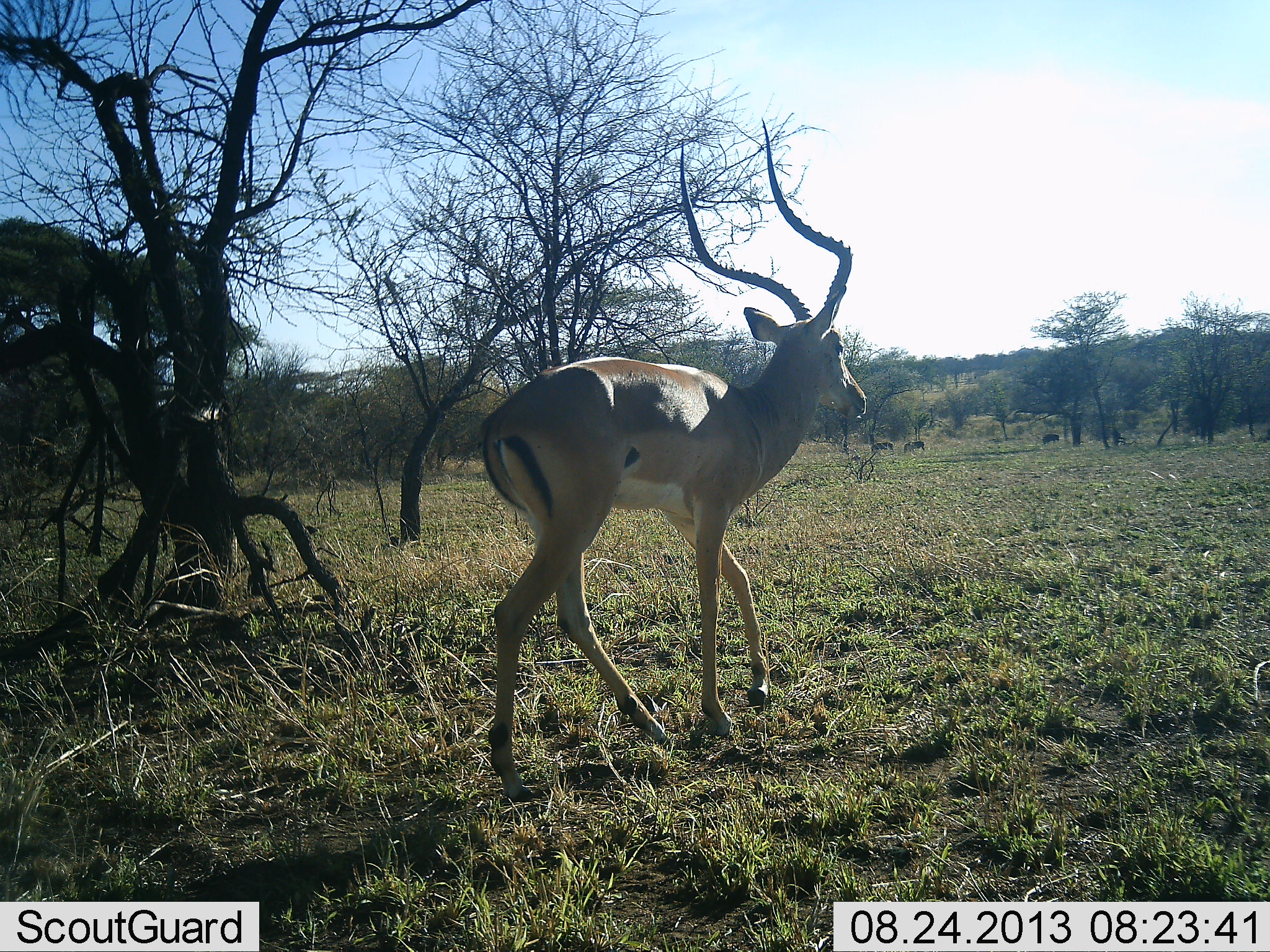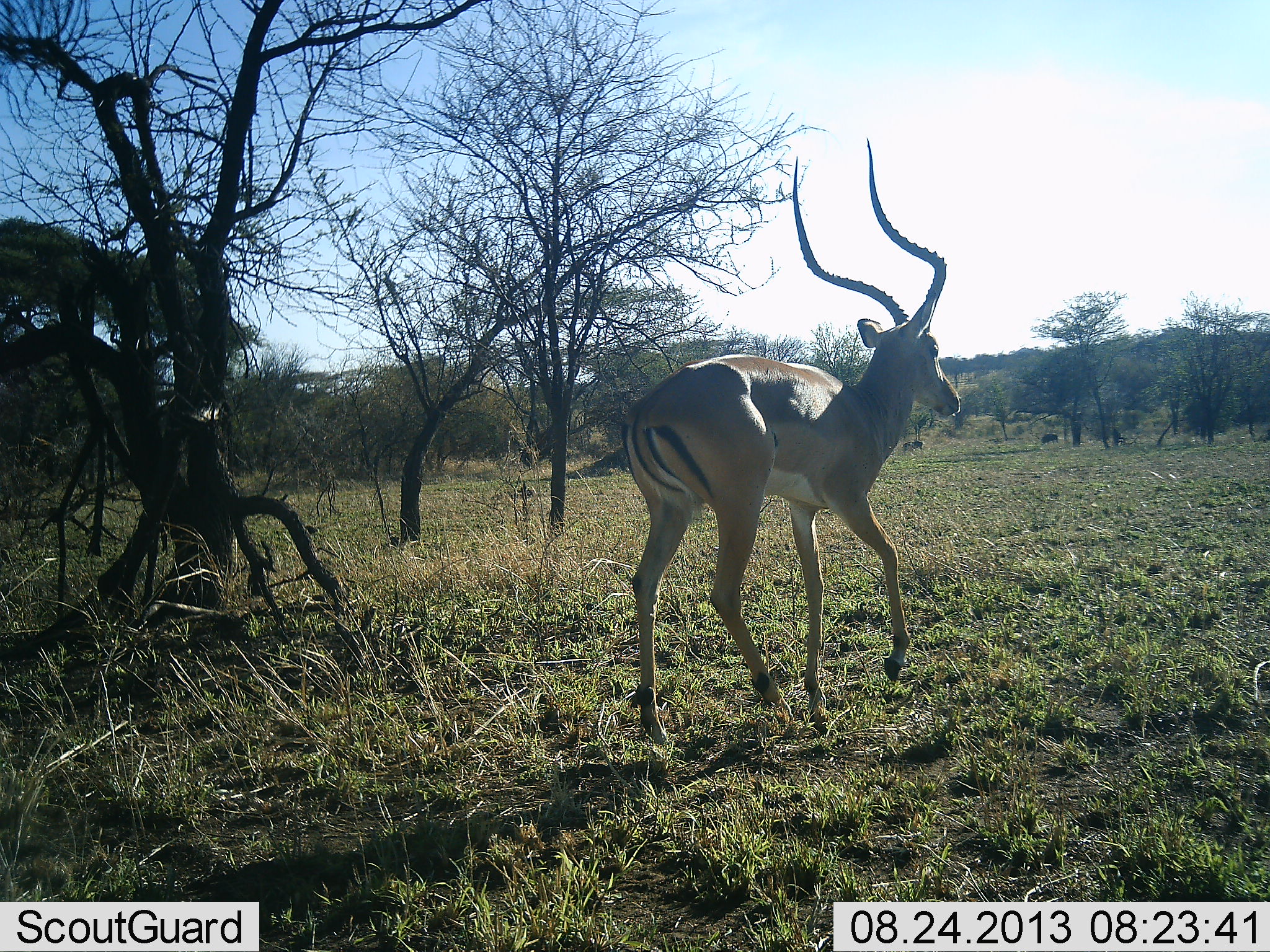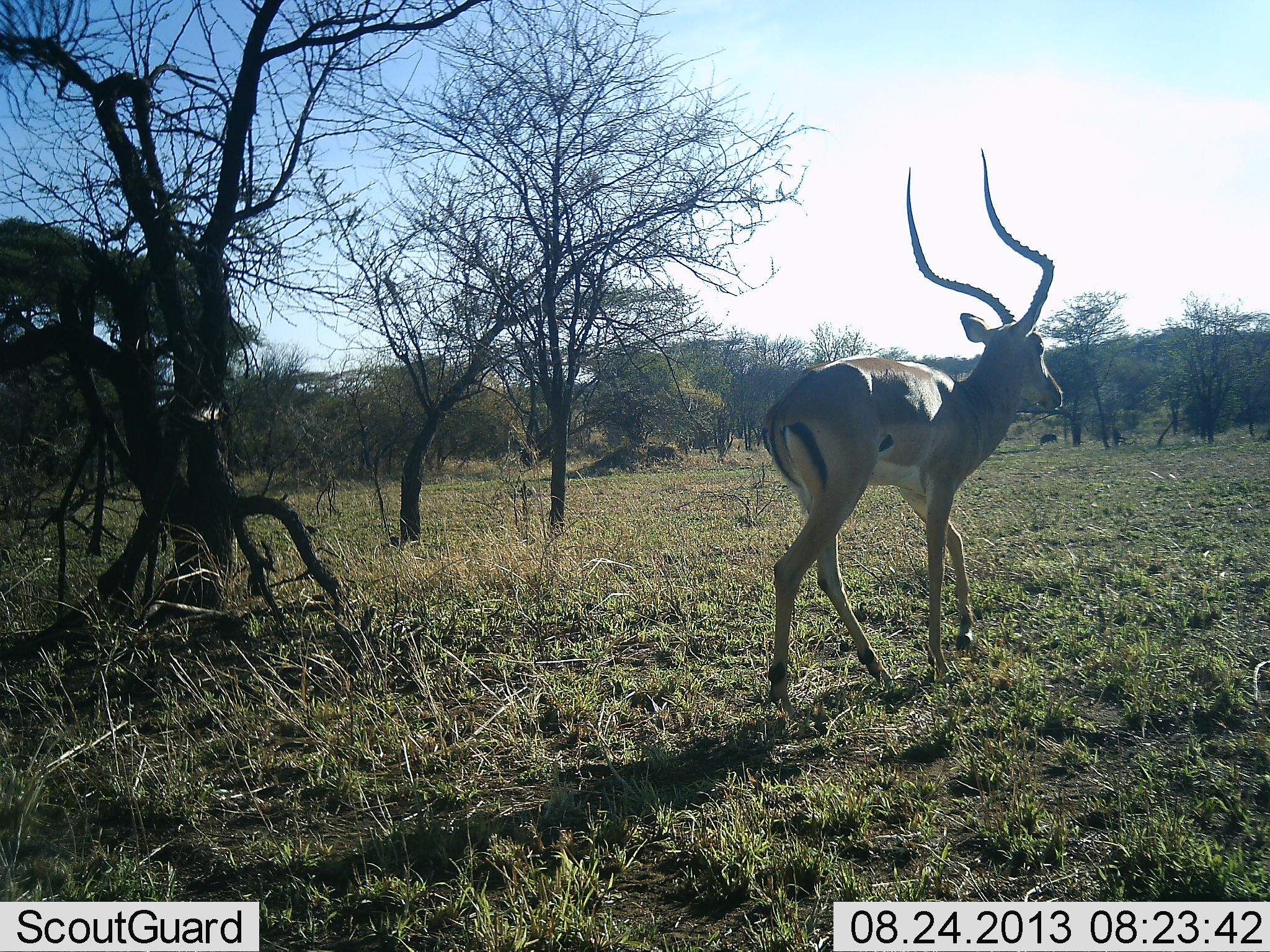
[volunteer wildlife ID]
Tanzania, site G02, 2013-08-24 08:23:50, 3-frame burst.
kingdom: Animalia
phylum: Chordata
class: Mammalia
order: Artiodactyla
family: Bovidae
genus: Aepyceros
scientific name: Aepyceros melampus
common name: impala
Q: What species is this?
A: Impala (Aepyceros melampus).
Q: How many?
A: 1.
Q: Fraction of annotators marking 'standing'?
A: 7%.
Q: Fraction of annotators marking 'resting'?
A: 0%.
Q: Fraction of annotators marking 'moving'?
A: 100%.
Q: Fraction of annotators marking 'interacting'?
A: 0%.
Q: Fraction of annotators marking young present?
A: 0%.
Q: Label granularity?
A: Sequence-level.